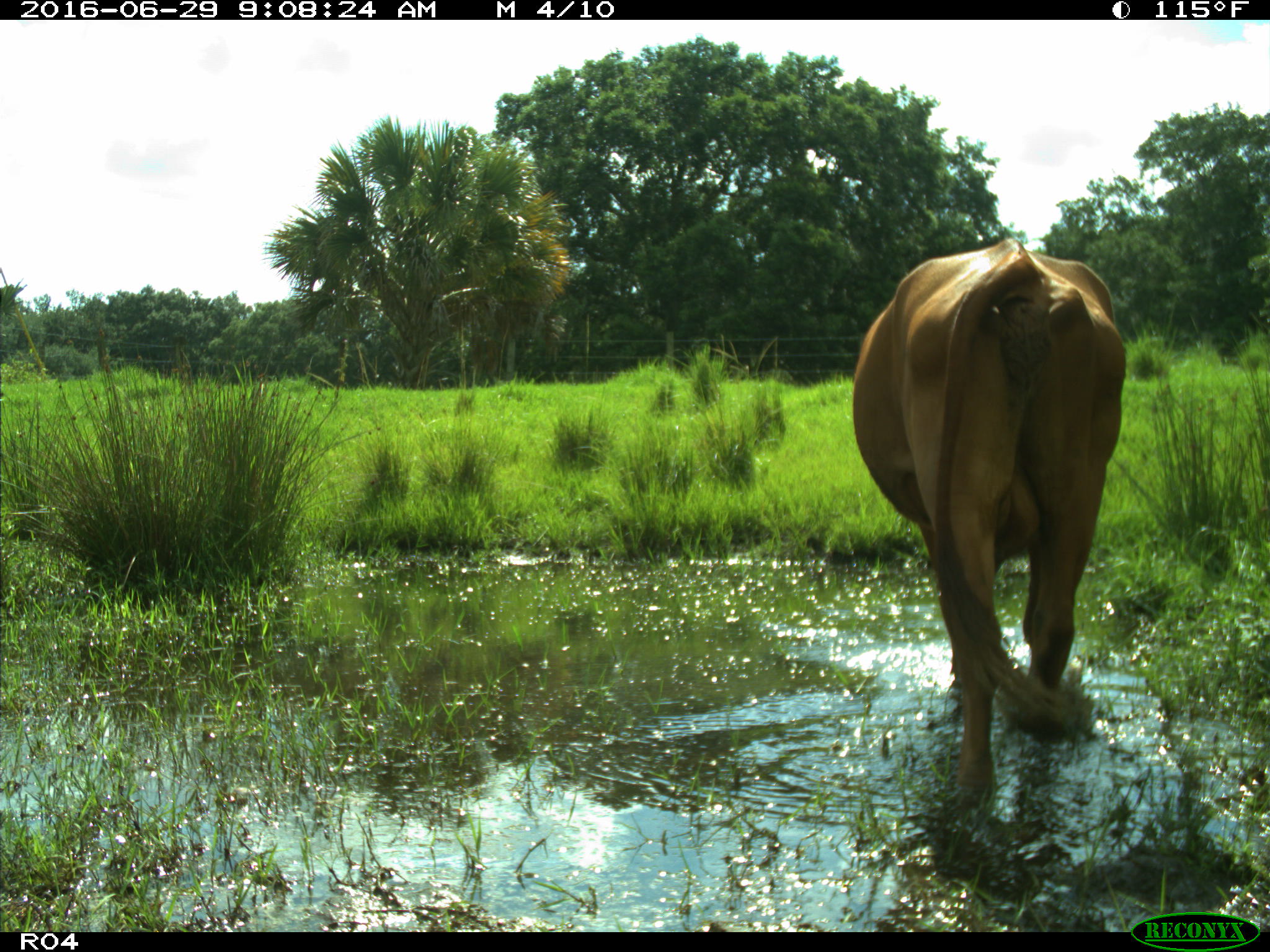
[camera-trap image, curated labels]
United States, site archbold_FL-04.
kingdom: Animalia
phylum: Chordata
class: Mammalia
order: Artiodactyla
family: Bovidae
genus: Bos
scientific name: Bos taurus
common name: domestic cow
Bos taurus (domestic cow).